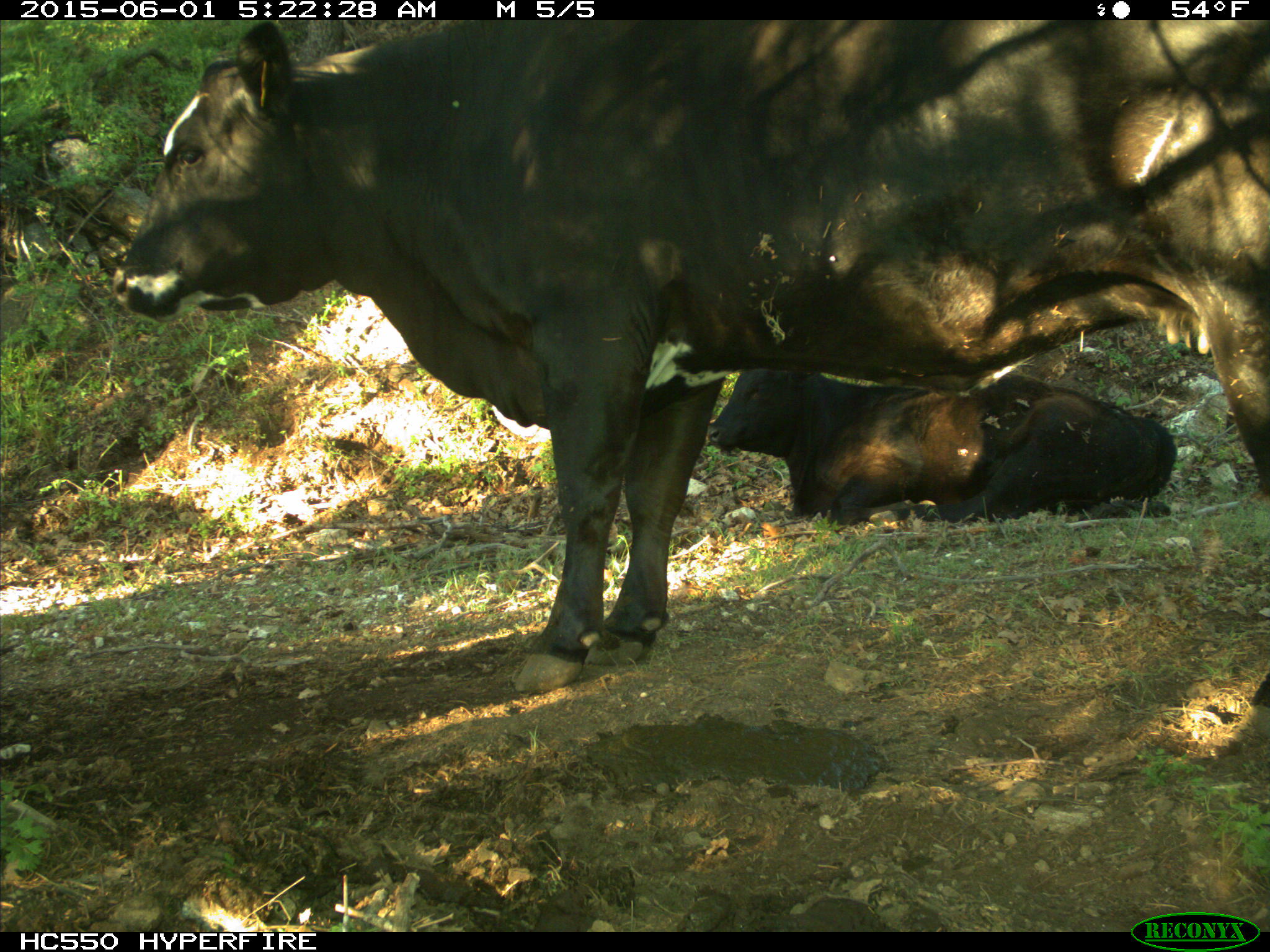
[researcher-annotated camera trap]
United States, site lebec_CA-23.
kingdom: Animalia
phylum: Chordata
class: Mammalia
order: Artiodactyla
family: Bovidae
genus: Bos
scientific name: Bos taurus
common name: domestic cow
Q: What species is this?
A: Bos taurus (domestic cow).